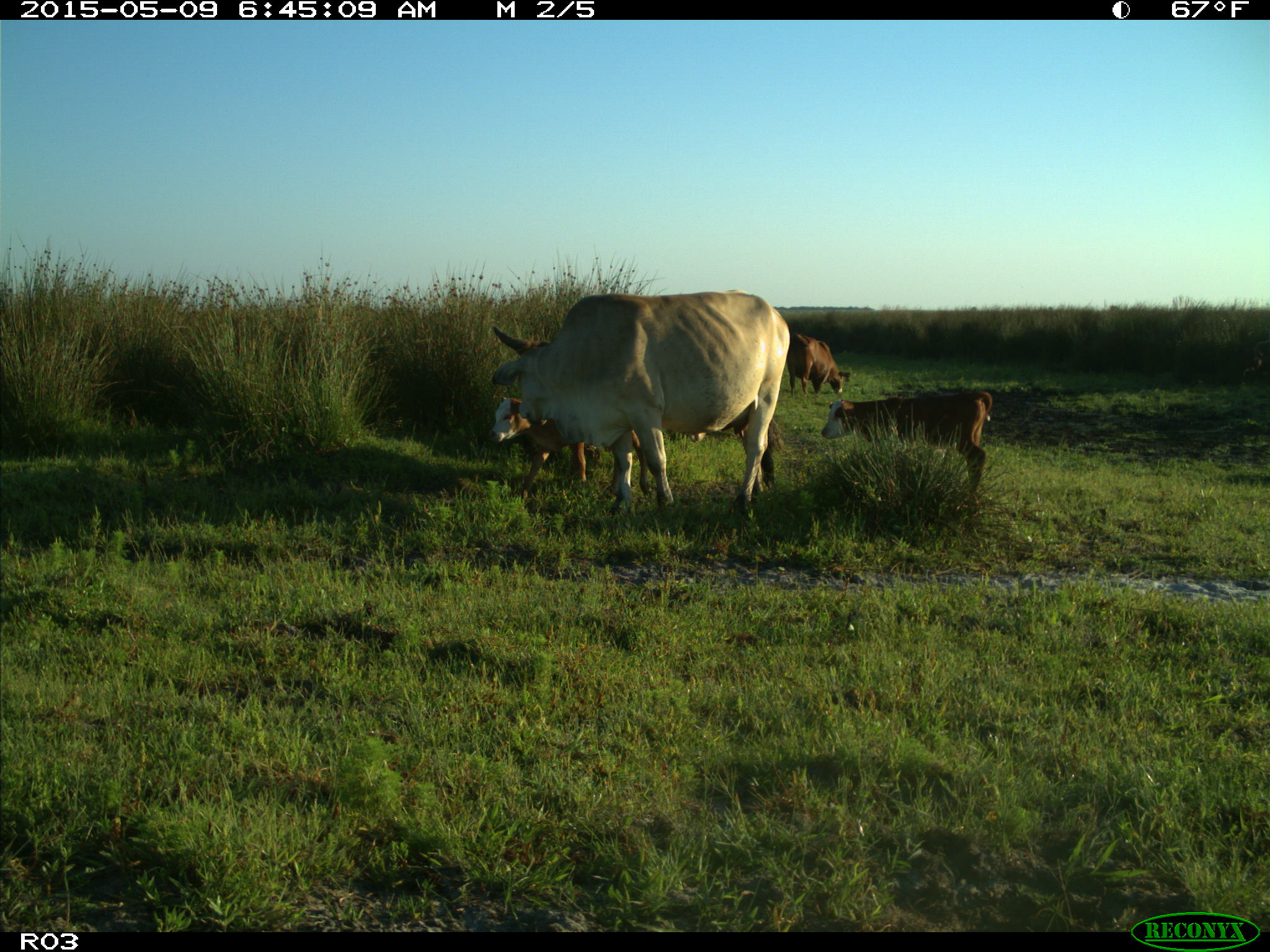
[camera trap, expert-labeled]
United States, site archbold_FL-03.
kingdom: Animalia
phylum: Chordata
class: Mammalia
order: Artiodactyla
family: Bovidae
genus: Bos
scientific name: Bos taurus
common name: domestic cow